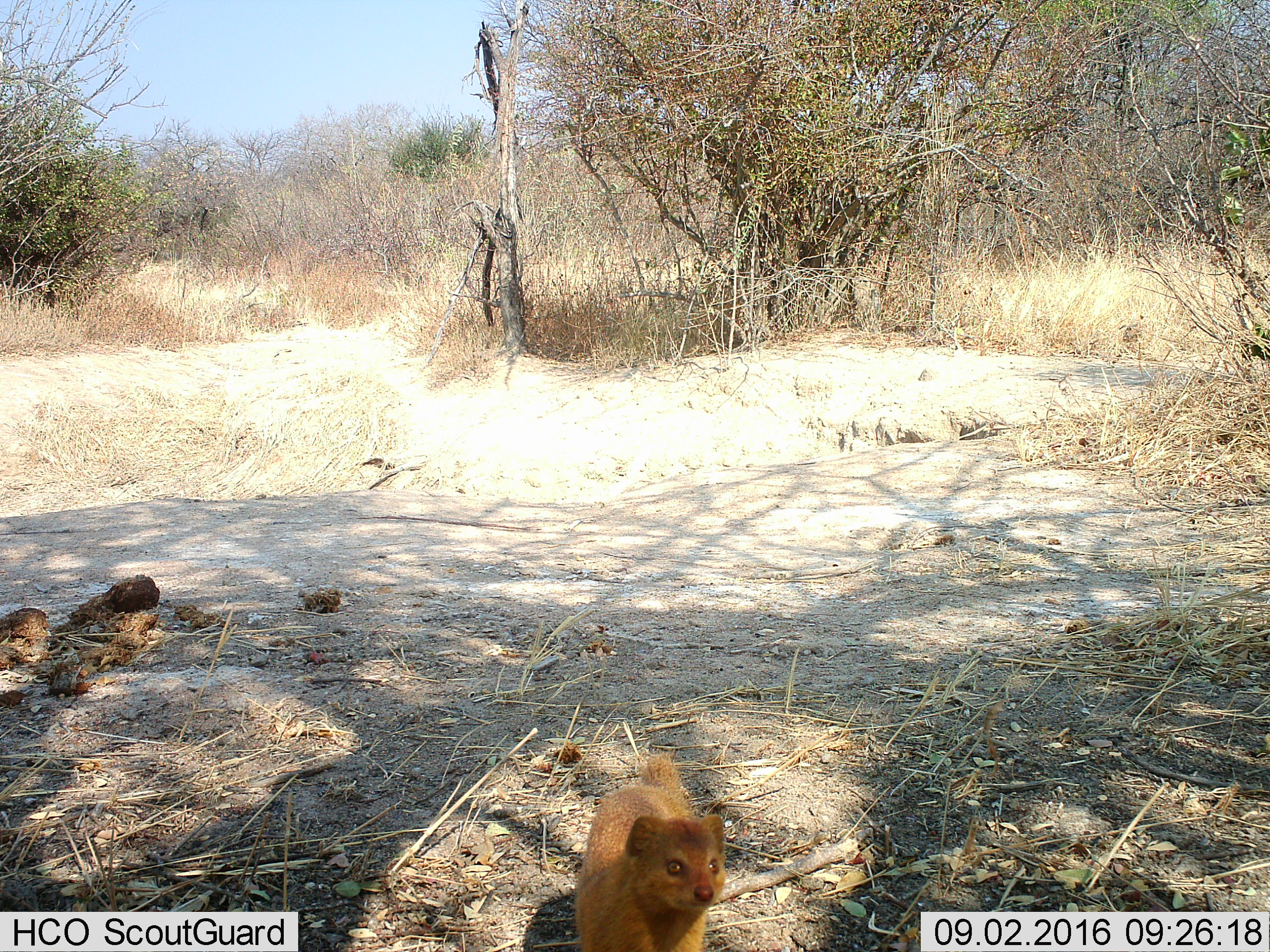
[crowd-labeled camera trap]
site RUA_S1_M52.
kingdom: Animalia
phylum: Chordata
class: Mammalia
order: Carnivora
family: Herpestidae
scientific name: Herpestidae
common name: mongoose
Mongoose (Herpestidae), count 1. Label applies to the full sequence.